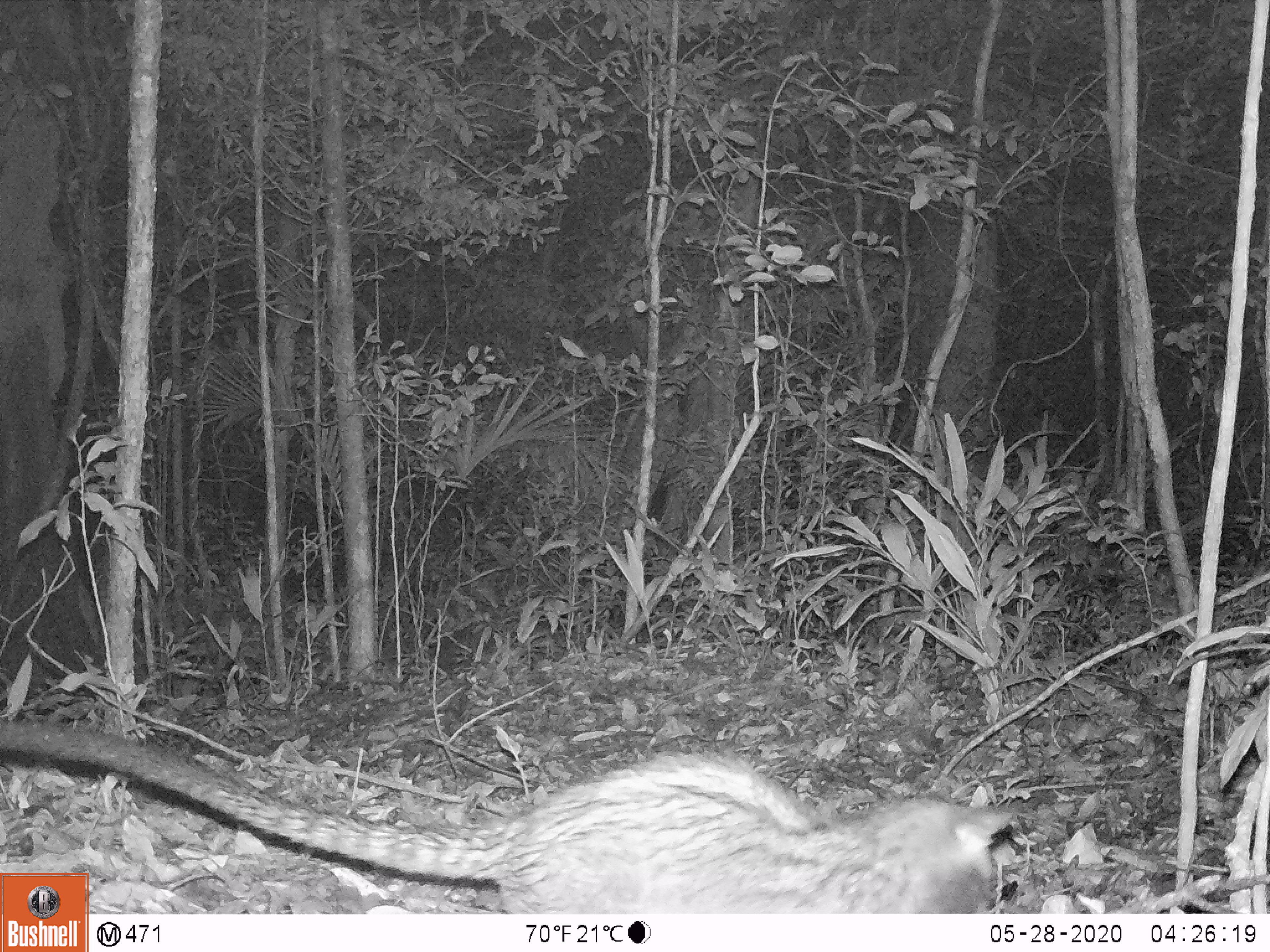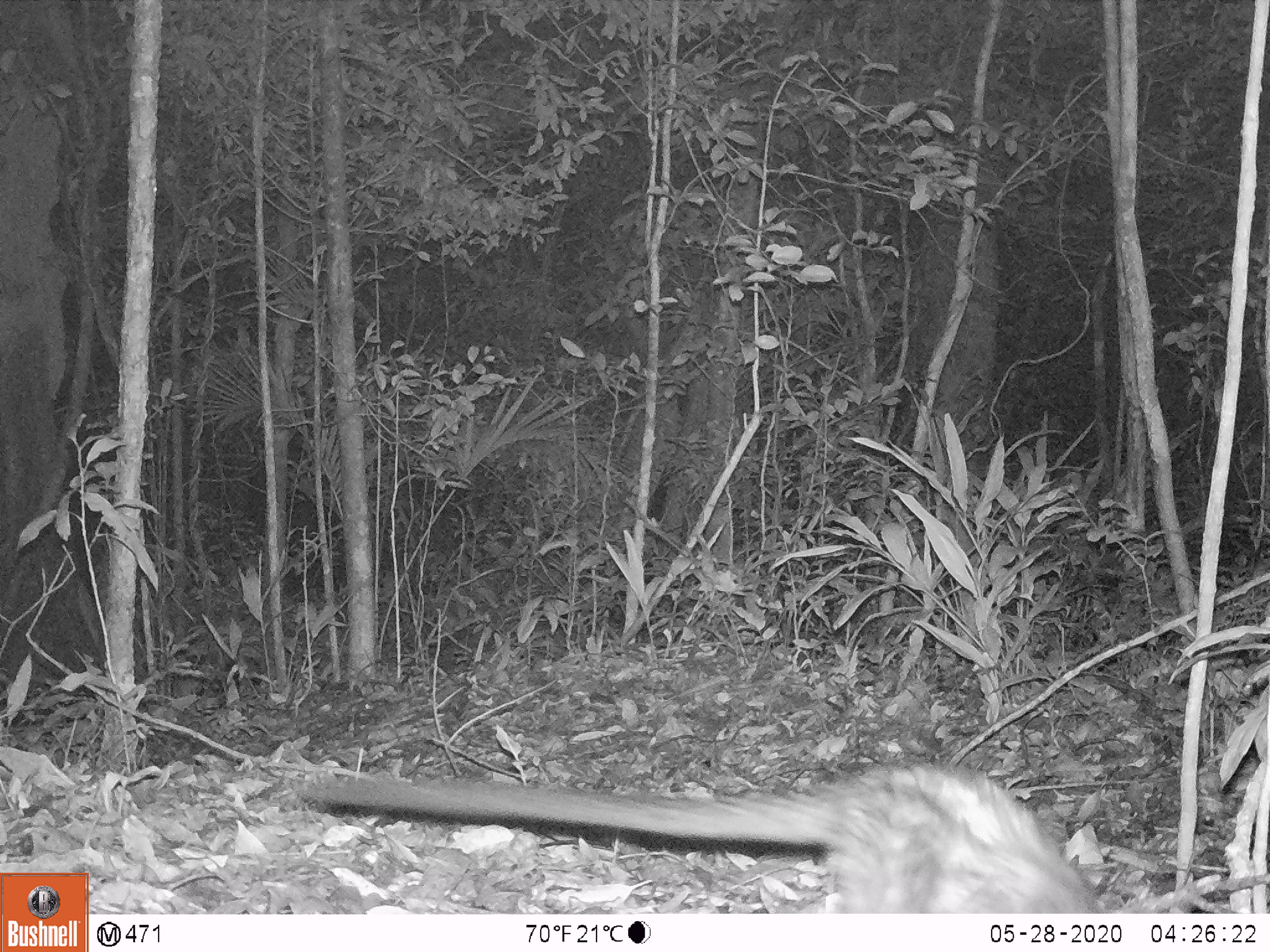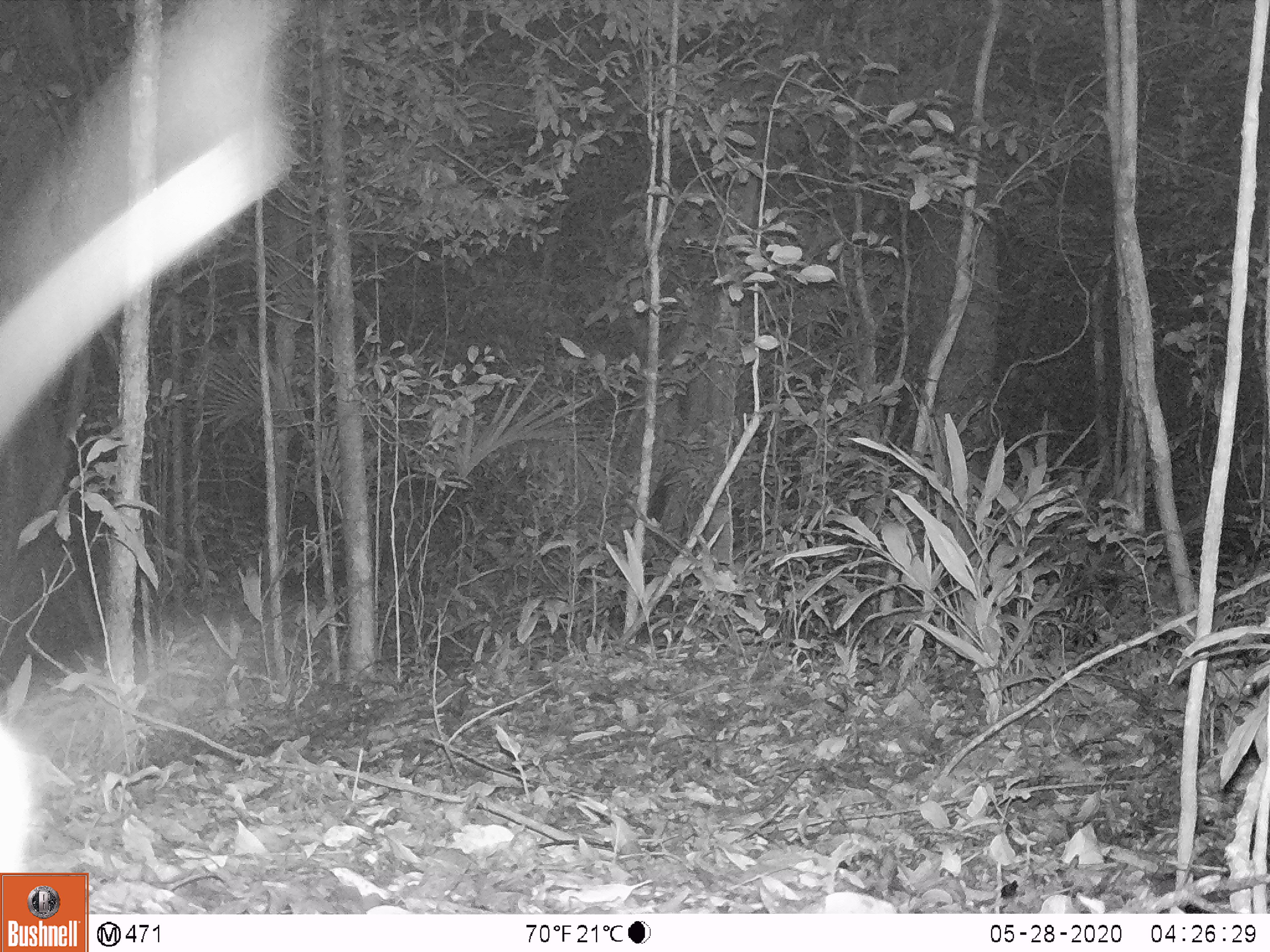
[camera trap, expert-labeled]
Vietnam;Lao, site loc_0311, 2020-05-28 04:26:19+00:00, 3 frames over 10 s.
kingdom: Animalia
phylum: Chordata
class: Mammalia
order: Carnivora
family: Viverridae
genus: Paradoxurus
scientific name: Paradoxurus hermaphroditus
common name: common palm civet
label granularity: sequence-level